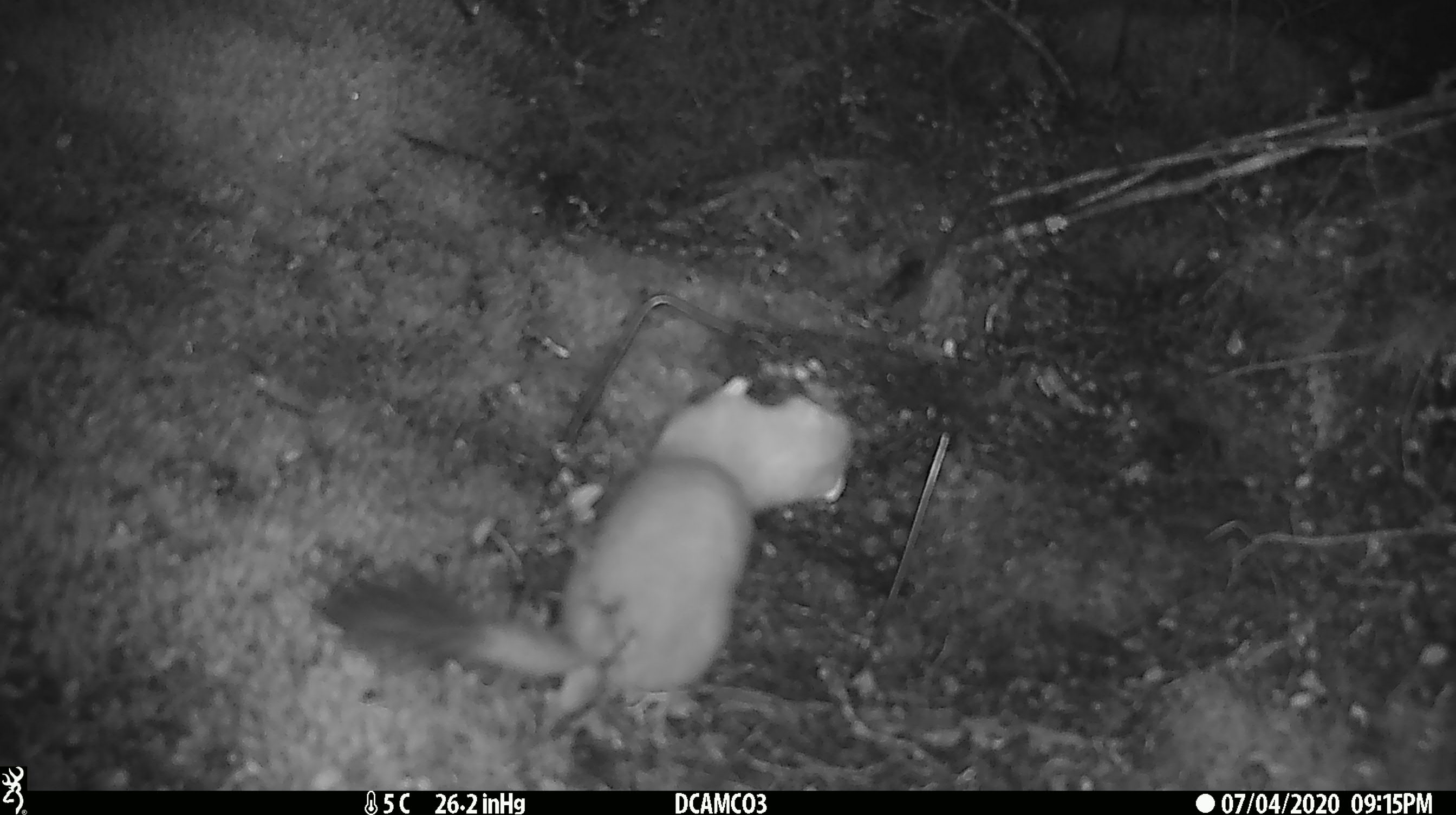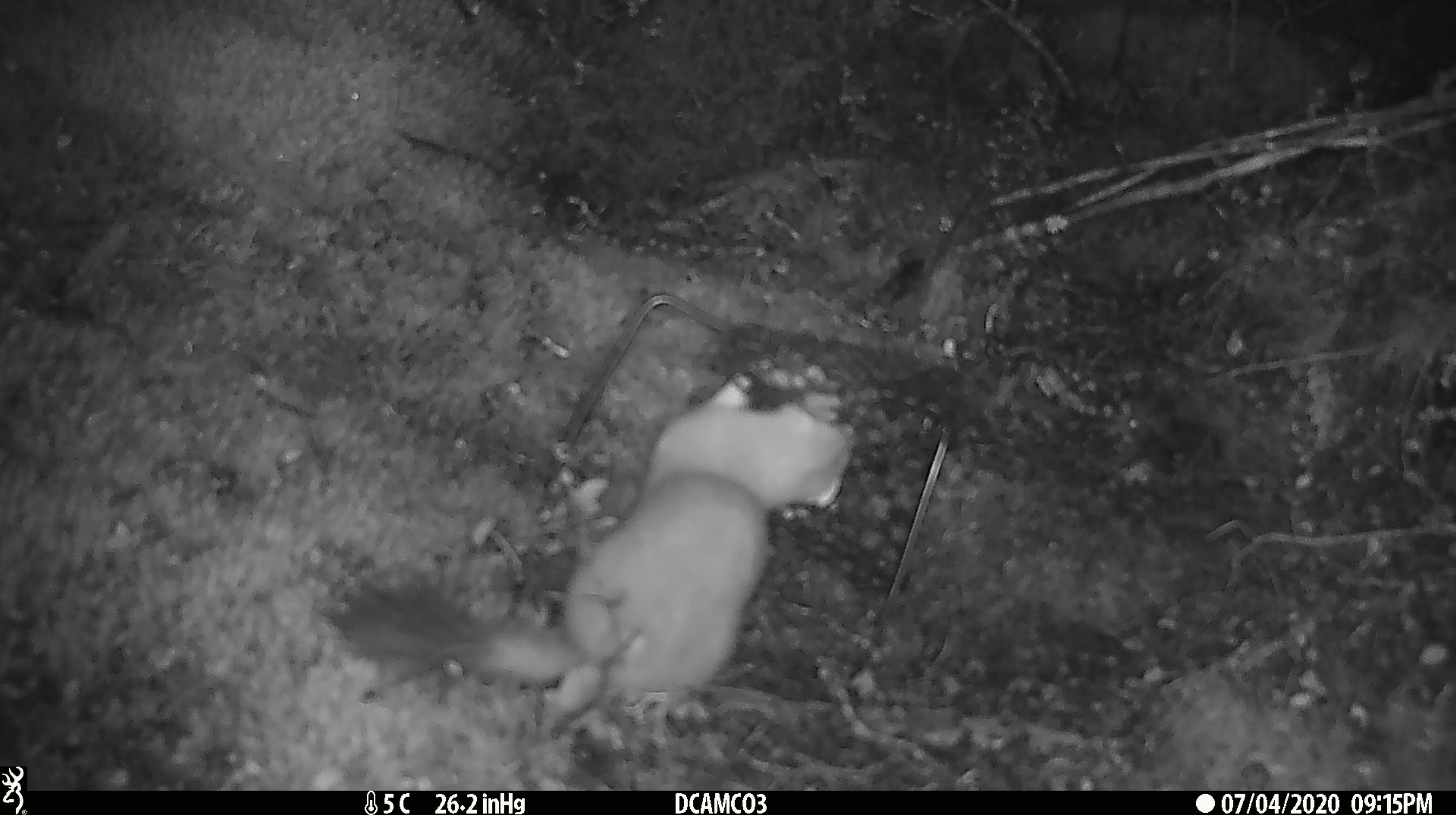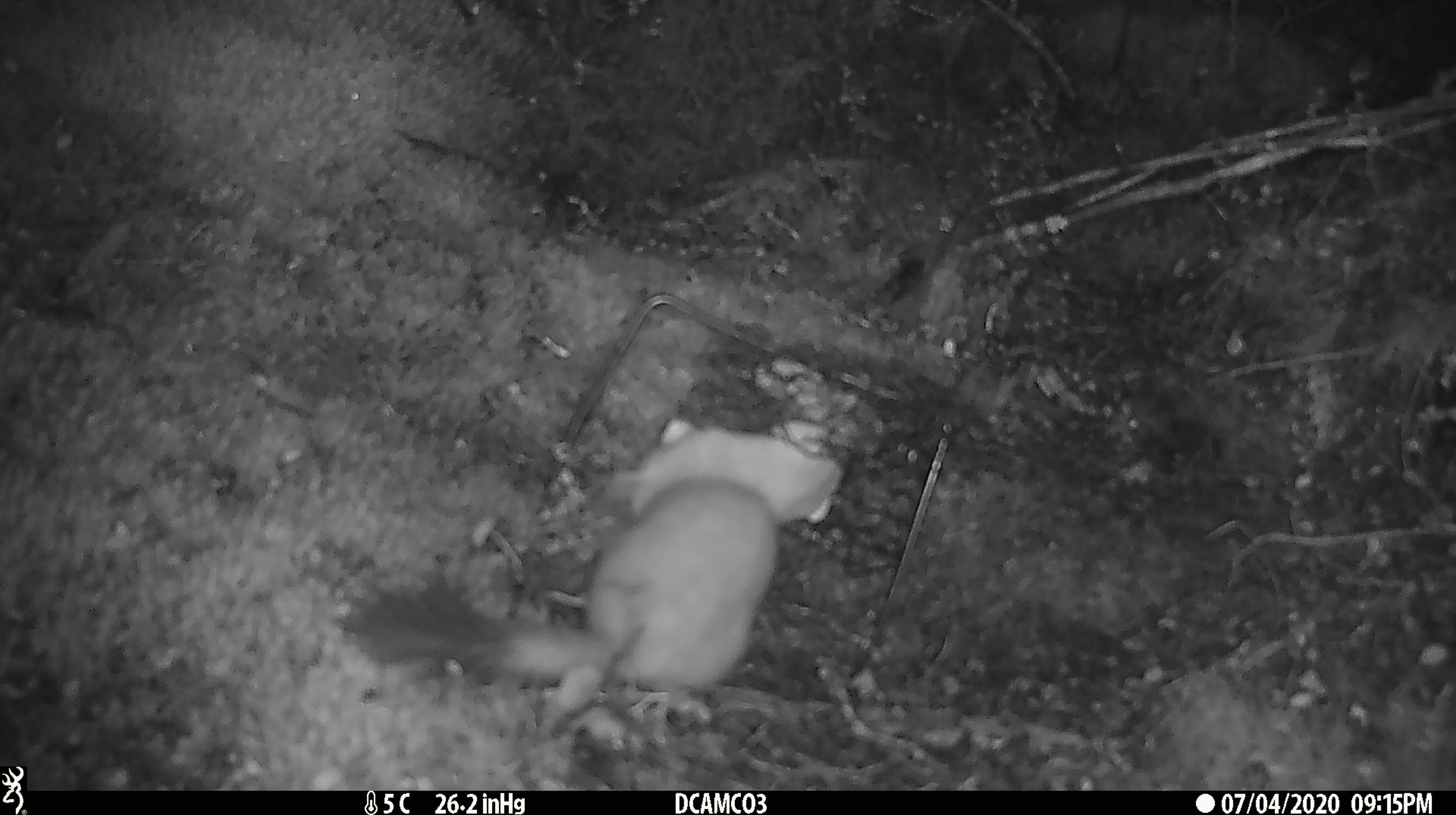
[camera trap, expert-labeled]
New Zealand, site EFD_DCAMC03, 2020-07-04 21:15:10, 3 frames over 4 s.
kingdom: Animalia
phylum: Chordata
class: Mammalia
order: Carnivora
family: Mustelidae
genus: Mustela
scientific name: Mustela erminea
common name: stoat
Stoat (Mustela erminea).